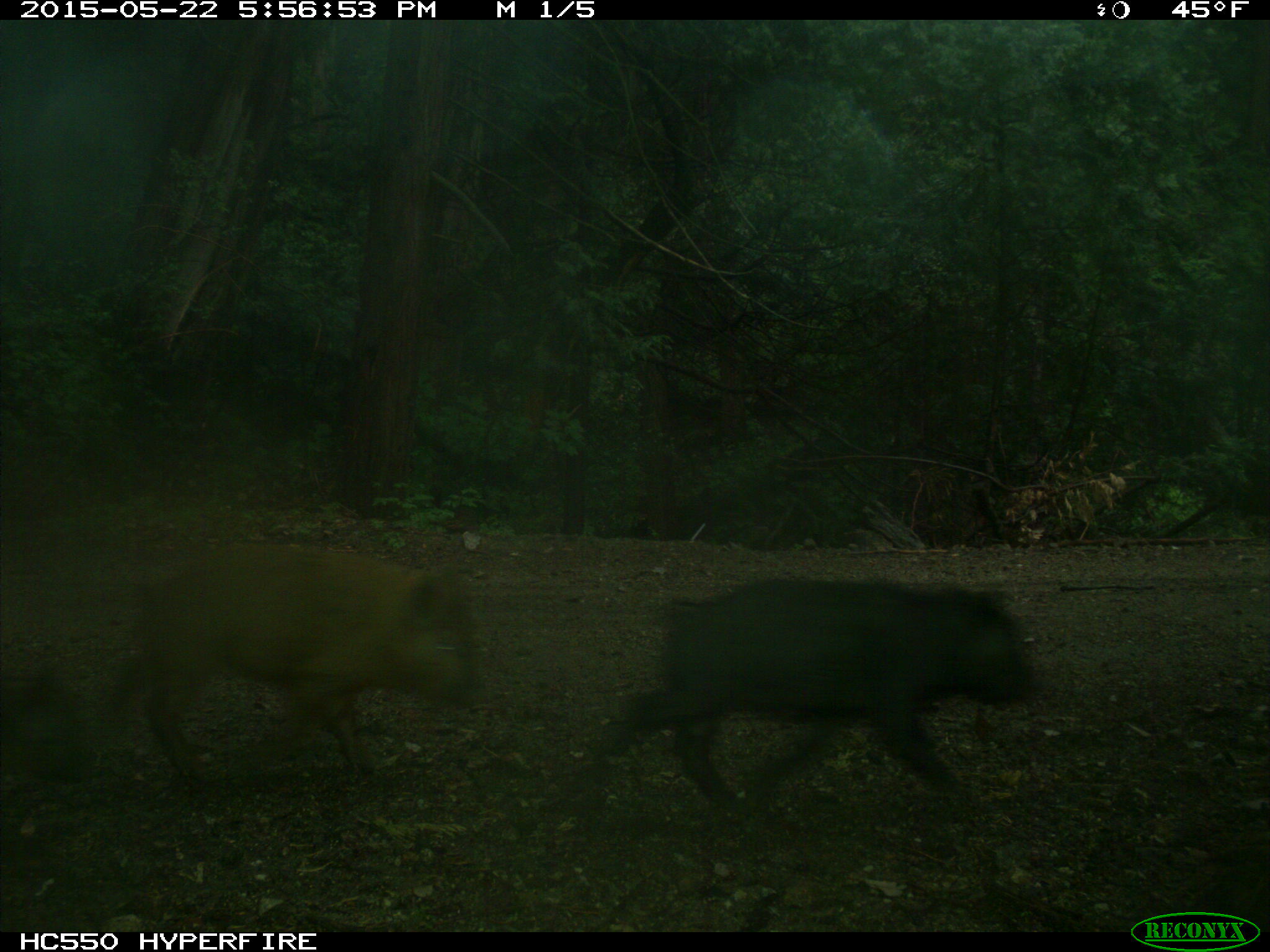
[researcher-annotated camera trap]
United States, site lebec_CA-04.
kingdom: Animalia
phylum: Chordata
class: Mammalia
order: Artiodactyla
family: Suidae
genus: Sus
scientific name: Sus scrofa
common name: wild boar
Sus scrofa (wild boar).